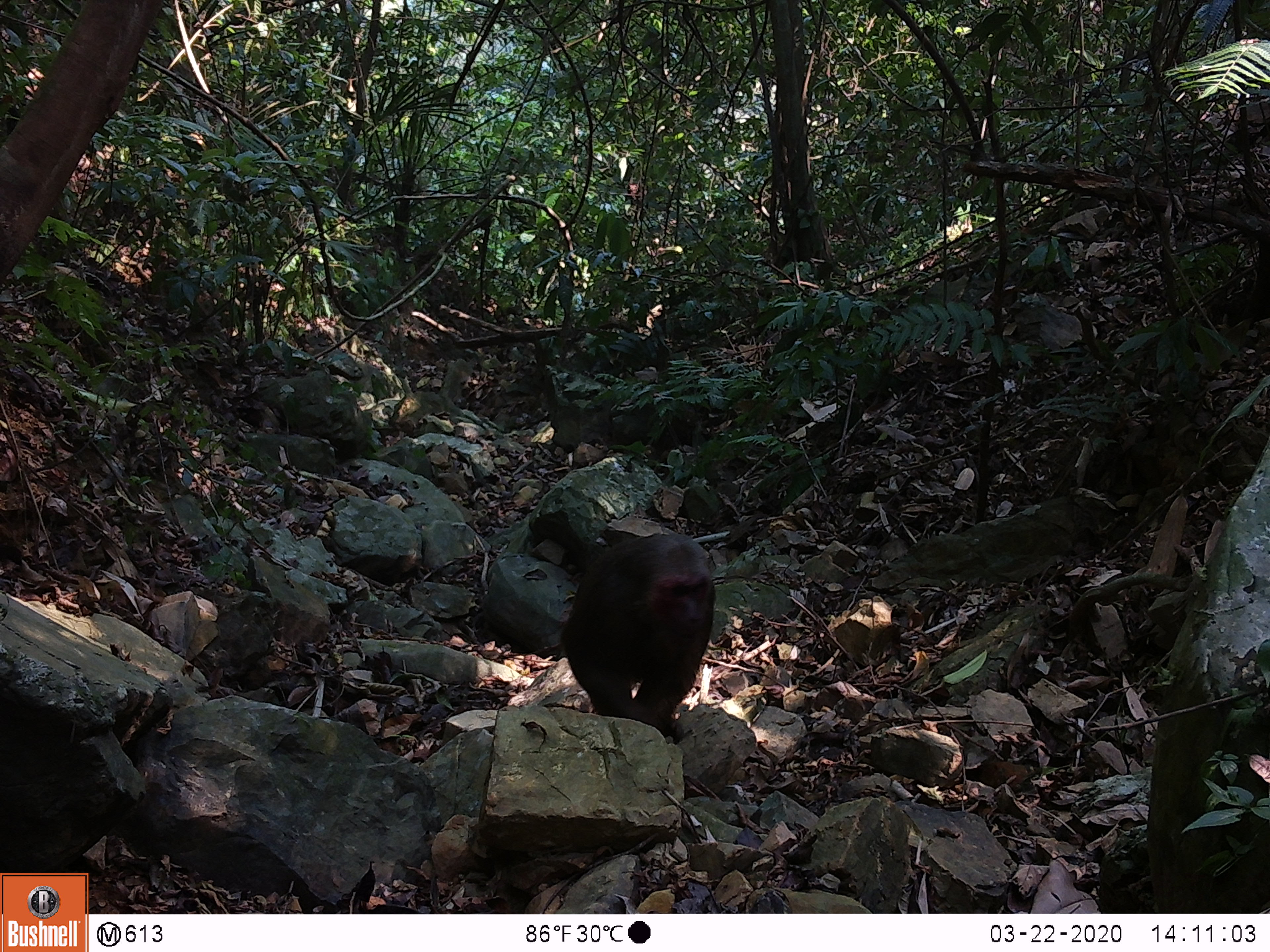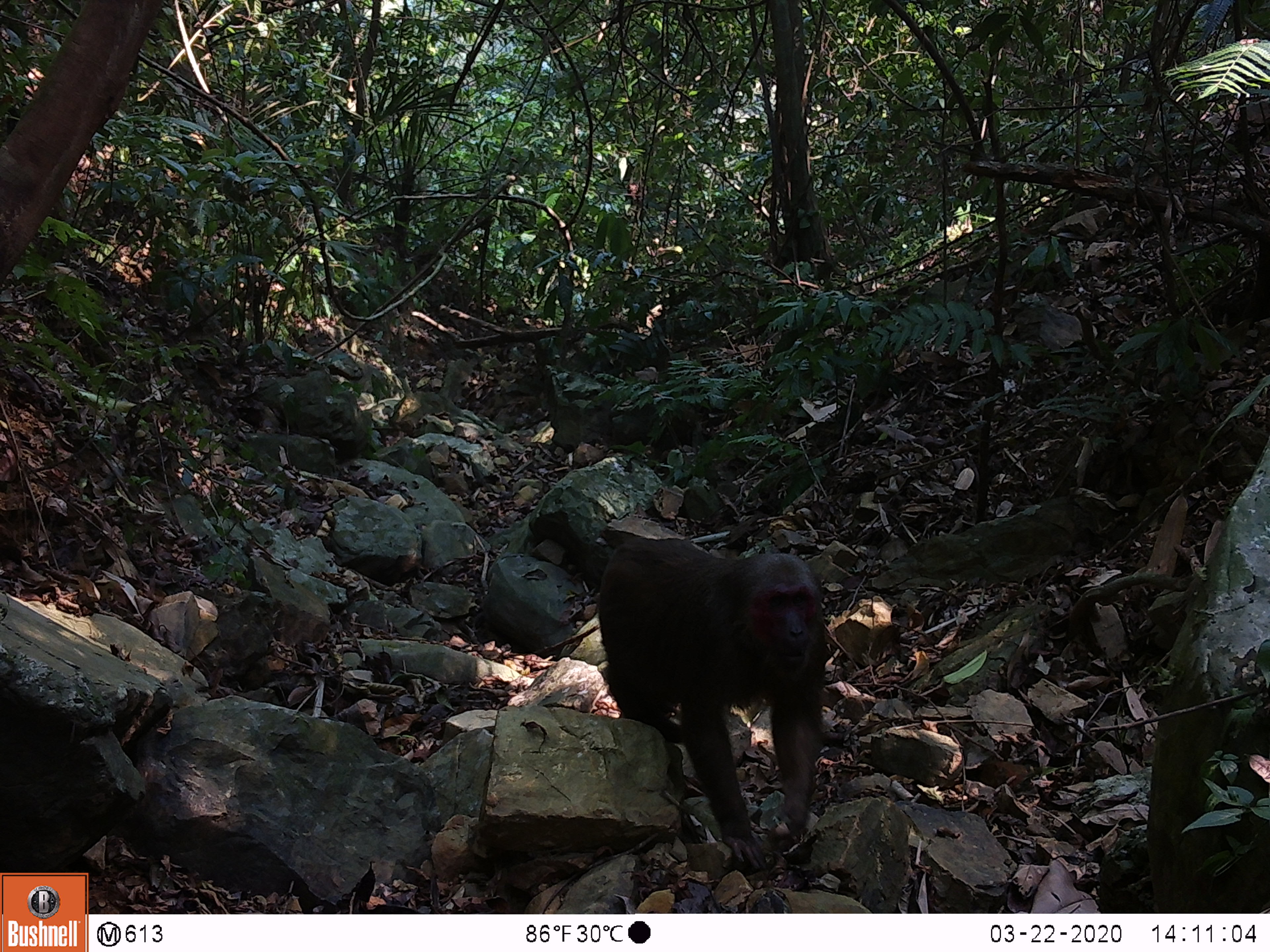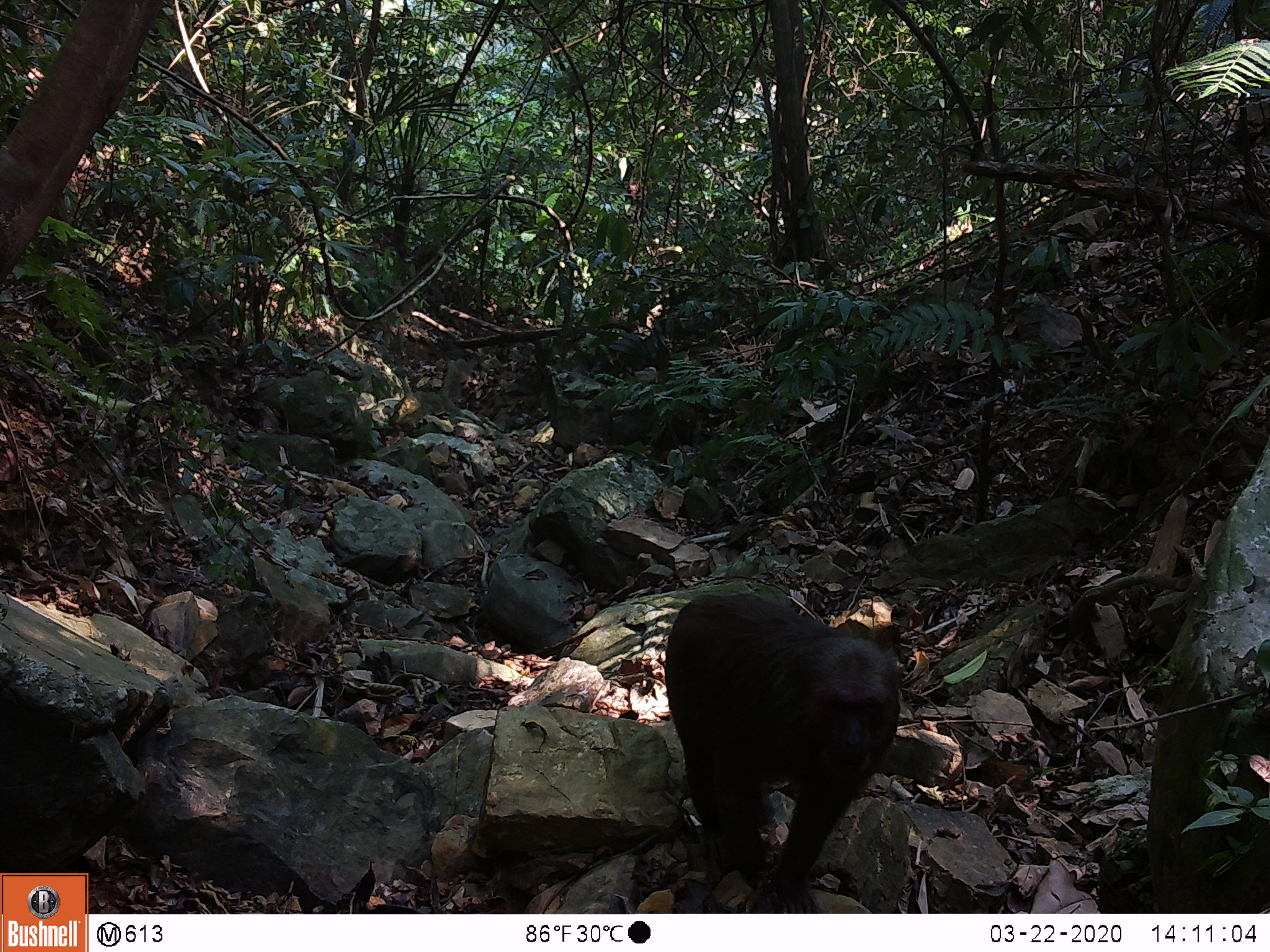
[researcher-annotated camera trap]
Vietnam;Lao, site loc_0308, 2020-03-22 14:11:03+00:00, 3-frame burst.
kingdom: Animalia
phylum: Chordata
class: Mammalia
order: Primates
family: Cercopithecidae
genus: Macaca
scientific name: Macaca arctoides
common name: stump-tailed macaque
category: stump tailed macaque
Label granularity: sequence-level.